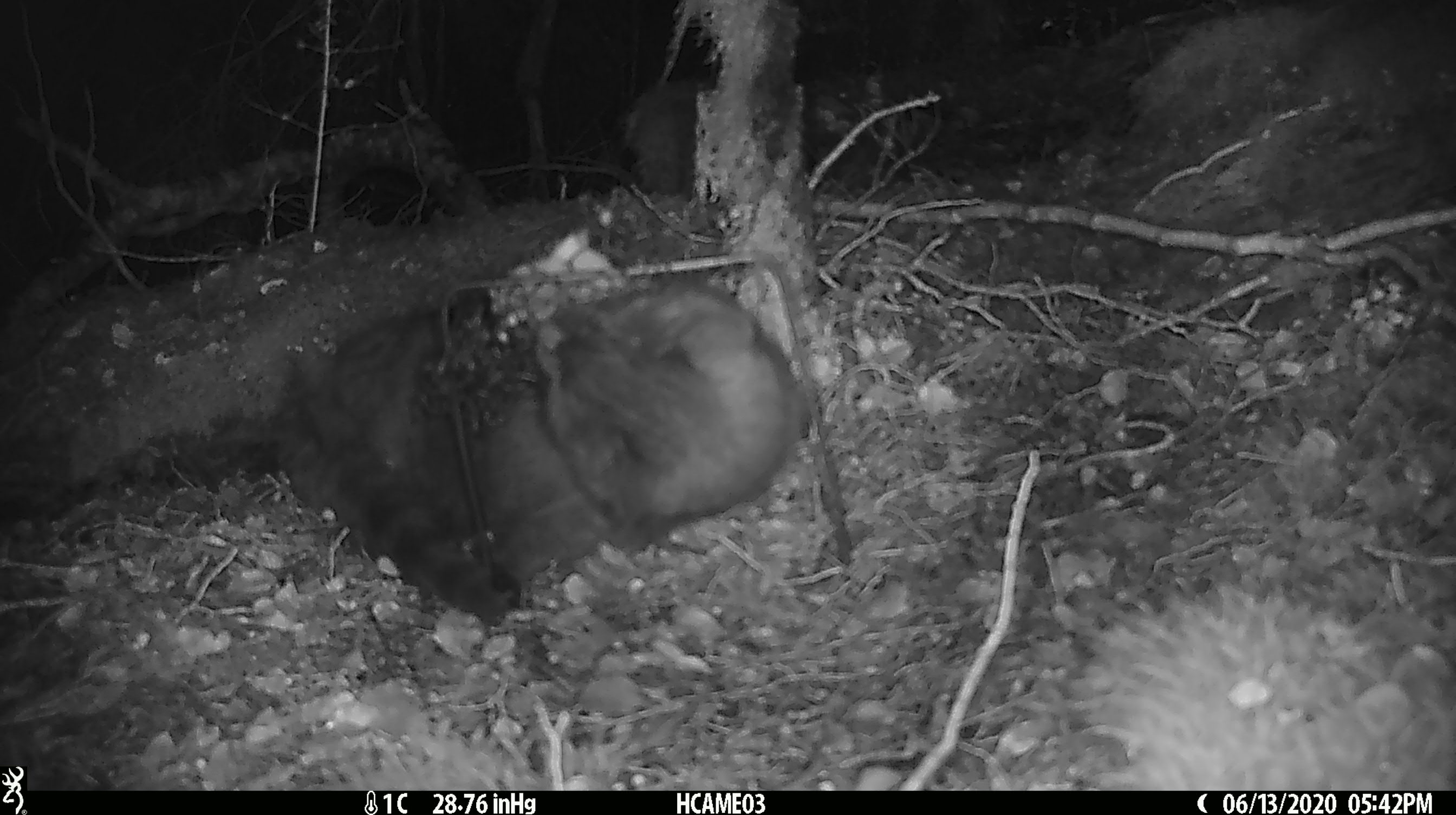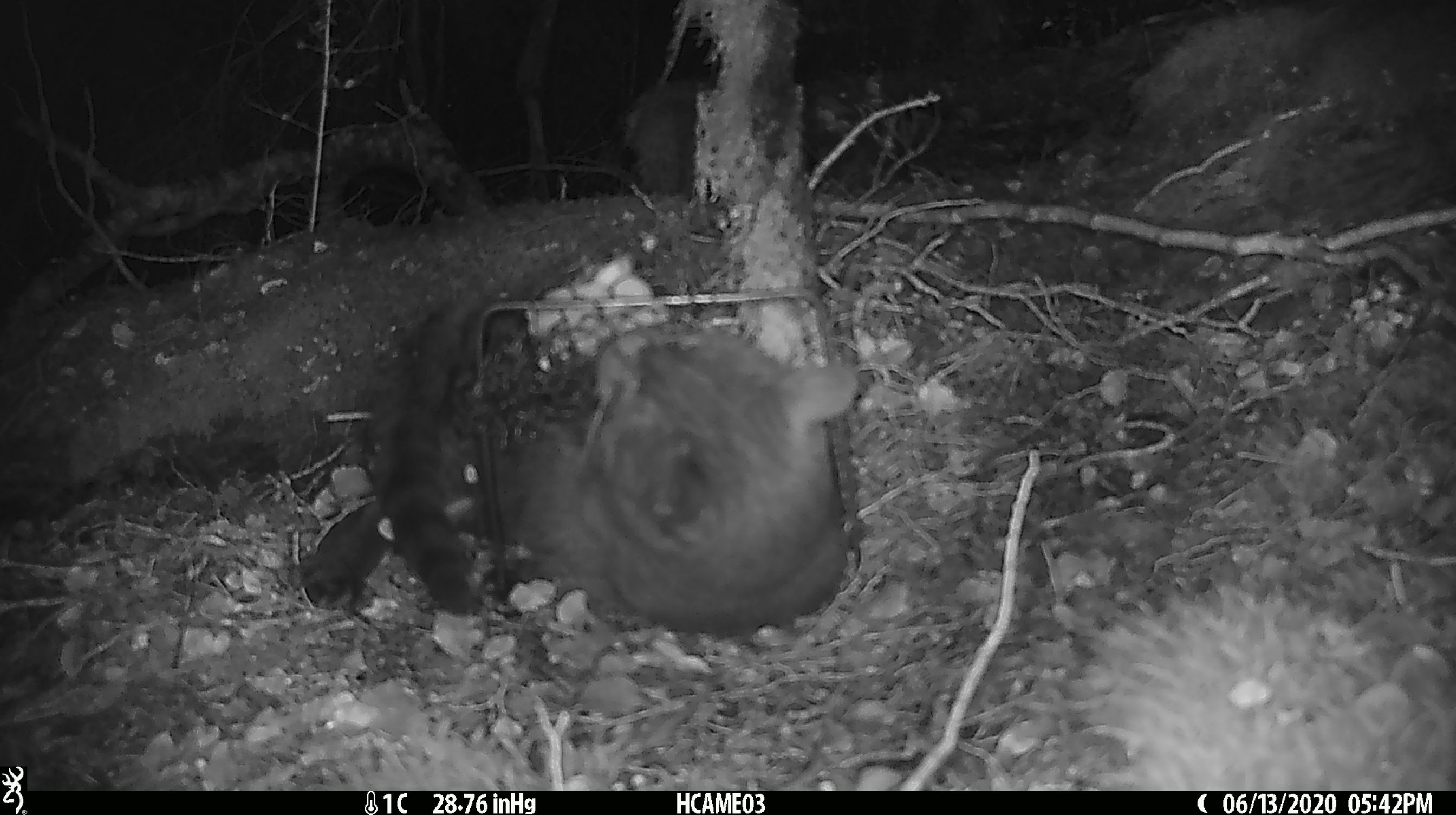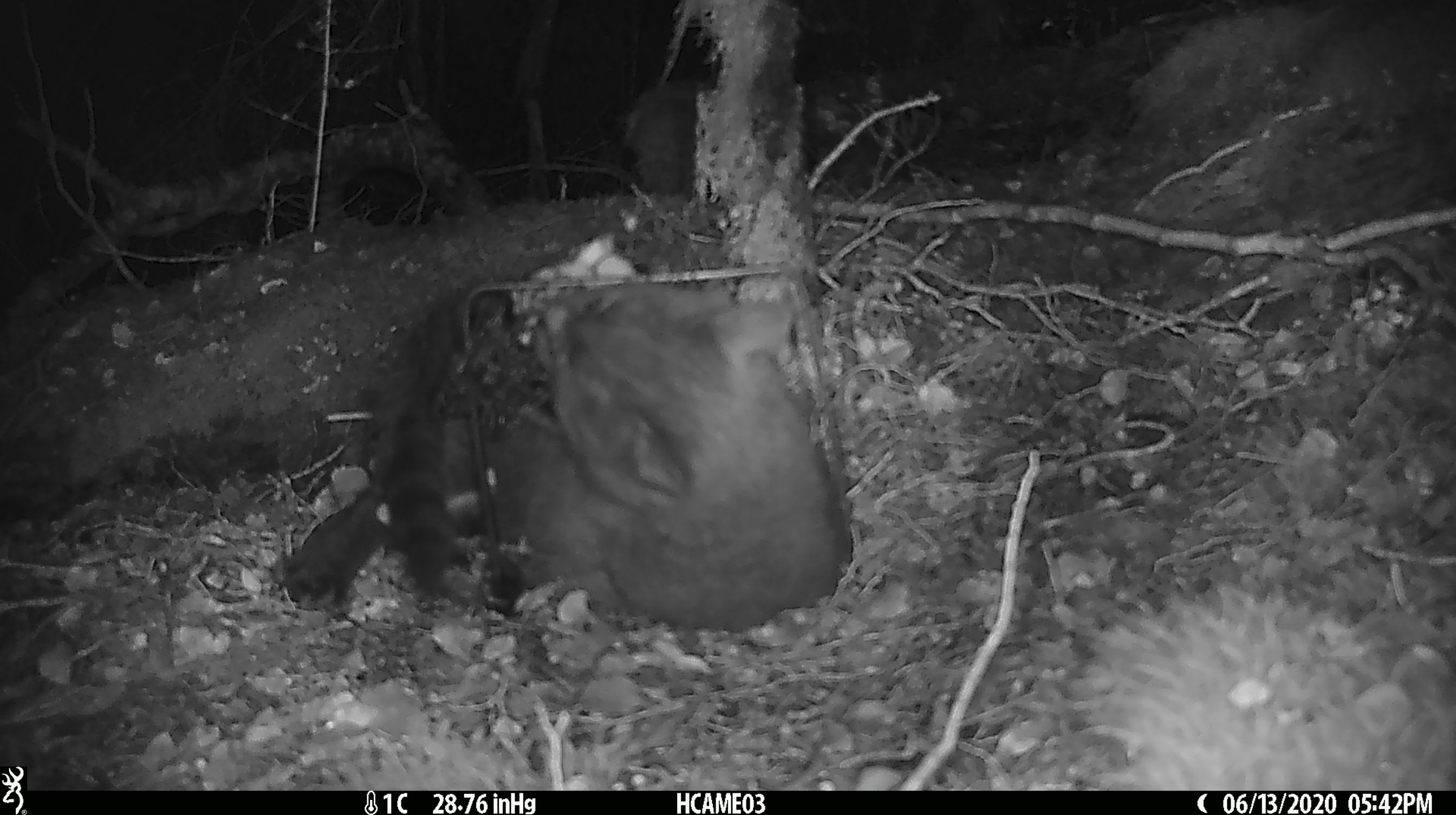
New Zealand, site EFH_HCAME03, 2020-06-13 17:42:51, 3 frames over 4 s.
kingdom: Animalia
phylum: Chordata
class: Mammalia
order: Carnivora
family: Felidae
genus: Felis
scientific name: Felis catus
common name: domestic cat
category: cat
Cat (domestic cat) (Felis catus).